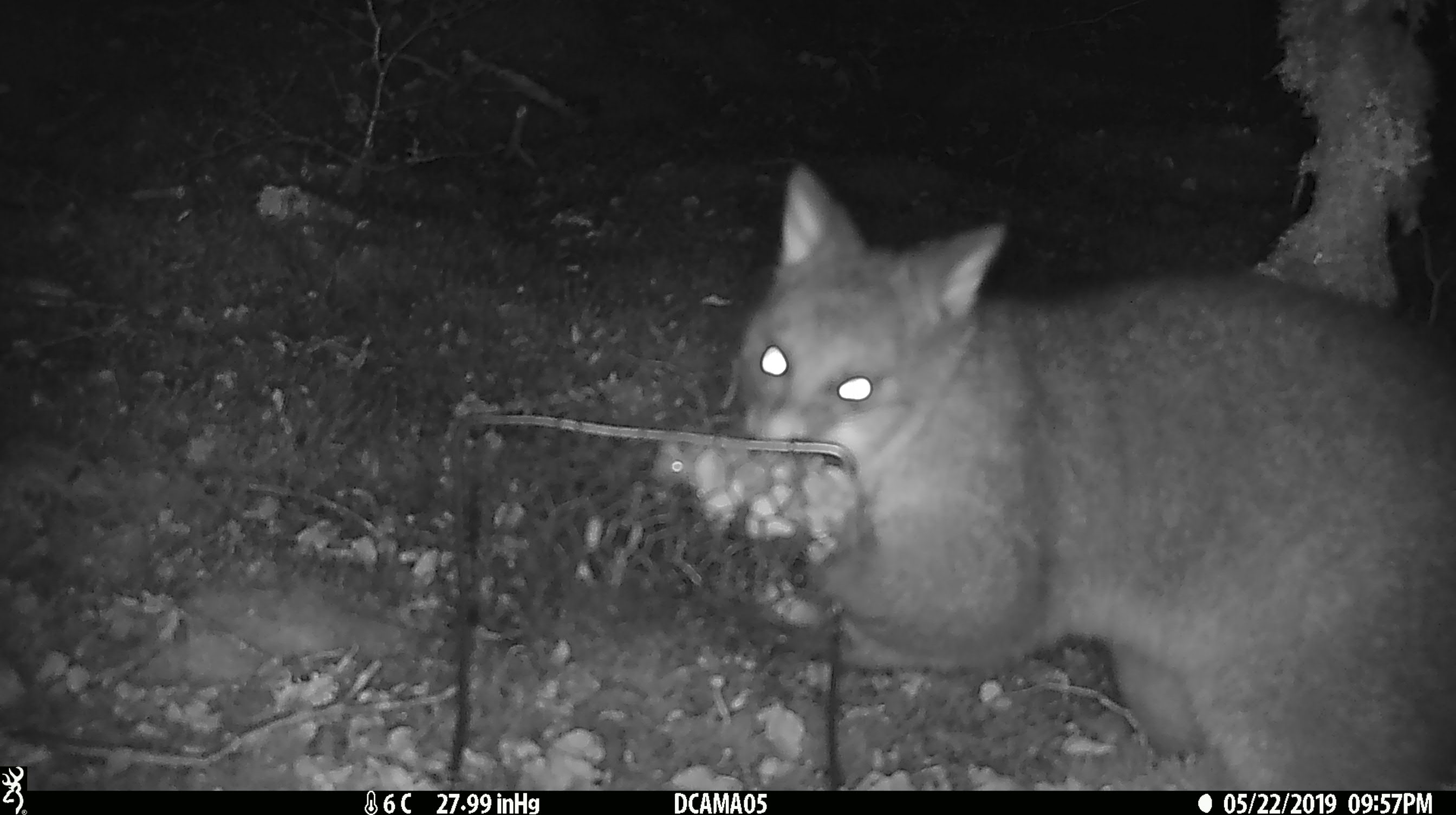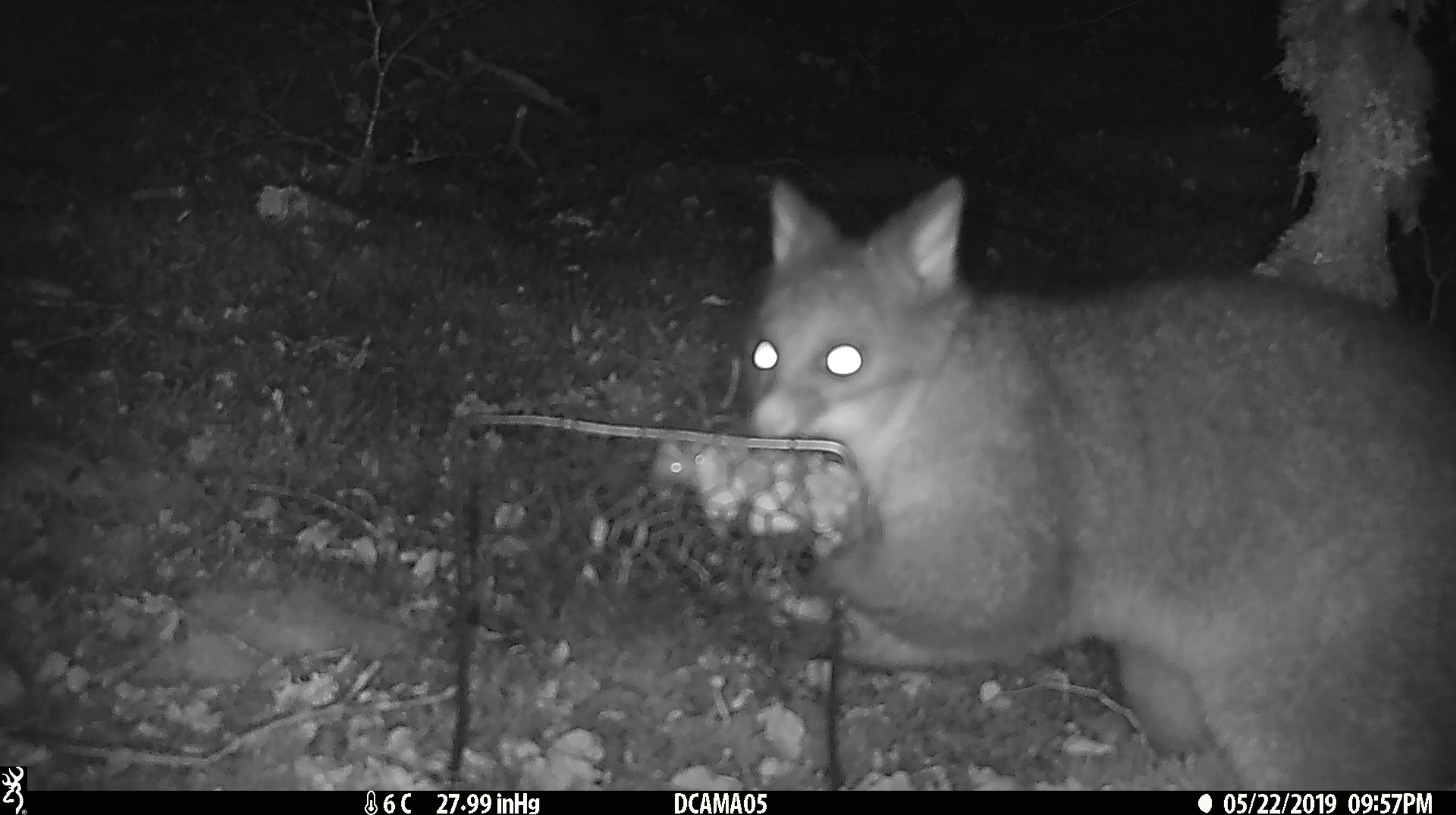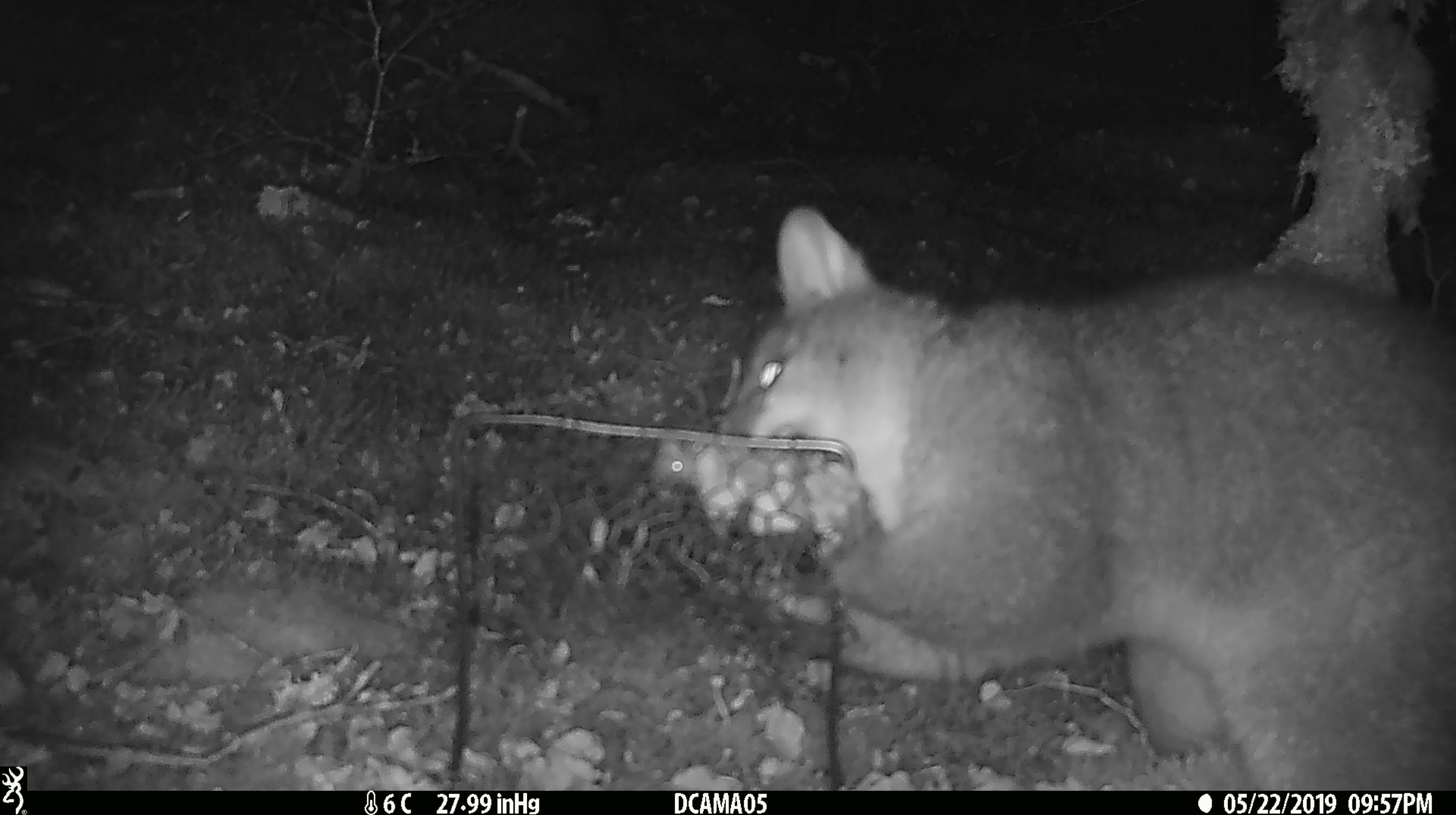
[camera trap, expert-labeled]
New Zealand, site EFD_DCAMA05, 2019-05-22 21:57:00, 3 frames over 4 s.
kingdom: Animalia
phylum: Chordata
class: Mammalia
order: Diprotodontia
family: Phalangeridae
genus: Trichosurus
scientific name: Trichosurus vulpecula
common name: common brushtail possum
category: possum